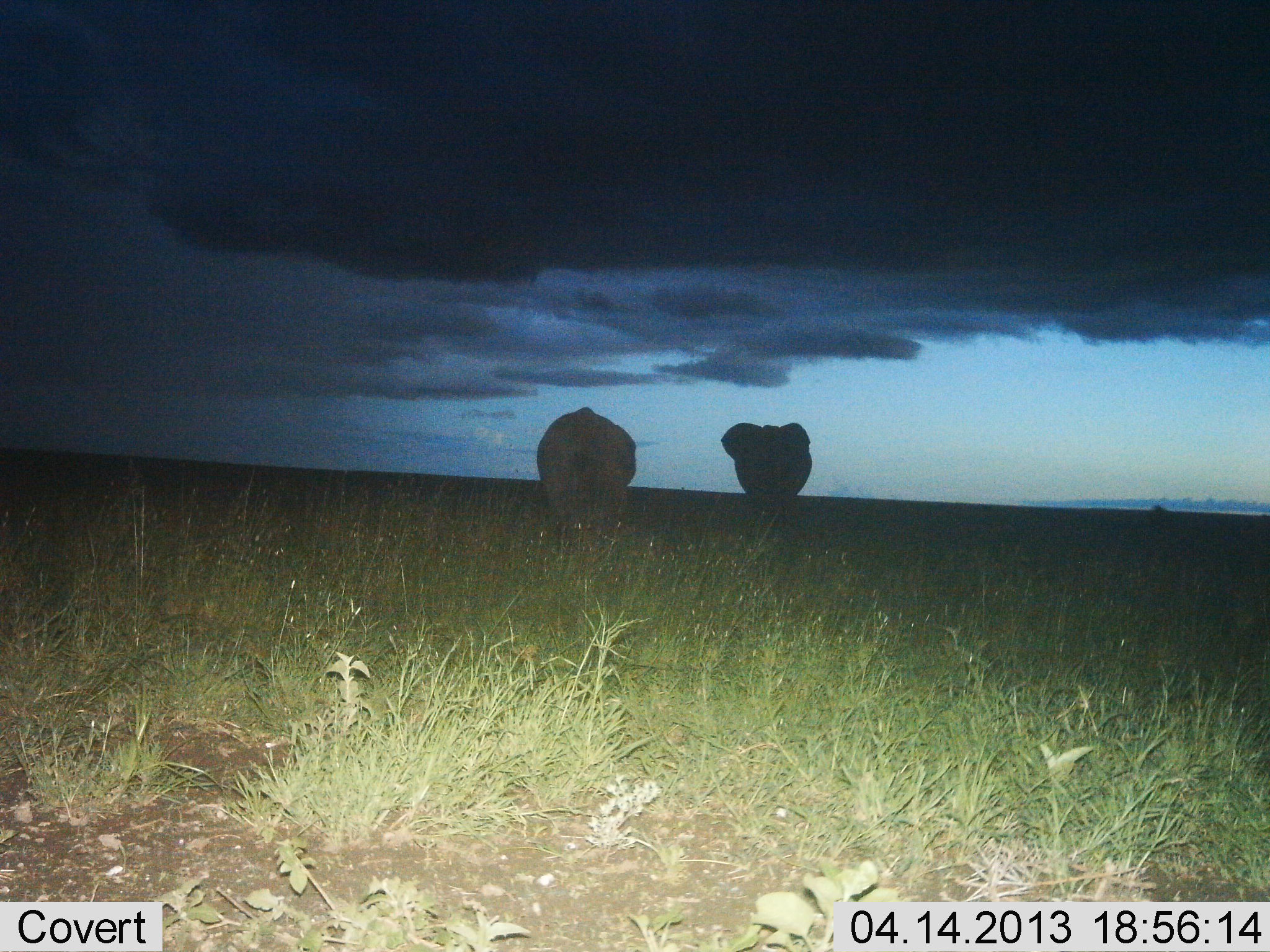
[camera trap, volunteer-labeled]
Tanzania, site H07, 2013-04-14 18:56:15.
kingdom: Animalia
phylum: Chordata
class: Mammalia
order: Proboscidea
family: Elephantidae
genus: Loxodonta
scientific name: Loxodonta africana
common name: african bush elephant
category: elephant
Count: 2.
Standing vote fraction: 44%.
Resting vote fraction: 0%.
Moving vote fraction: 56%.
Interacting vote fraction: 0%.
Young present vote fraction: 0%.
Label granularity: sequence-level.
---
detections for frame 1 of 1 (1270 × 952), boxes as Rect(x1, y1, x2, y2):
animal: Rect(531, 404, 641, 539); Rect(717, 418, 816, 525)